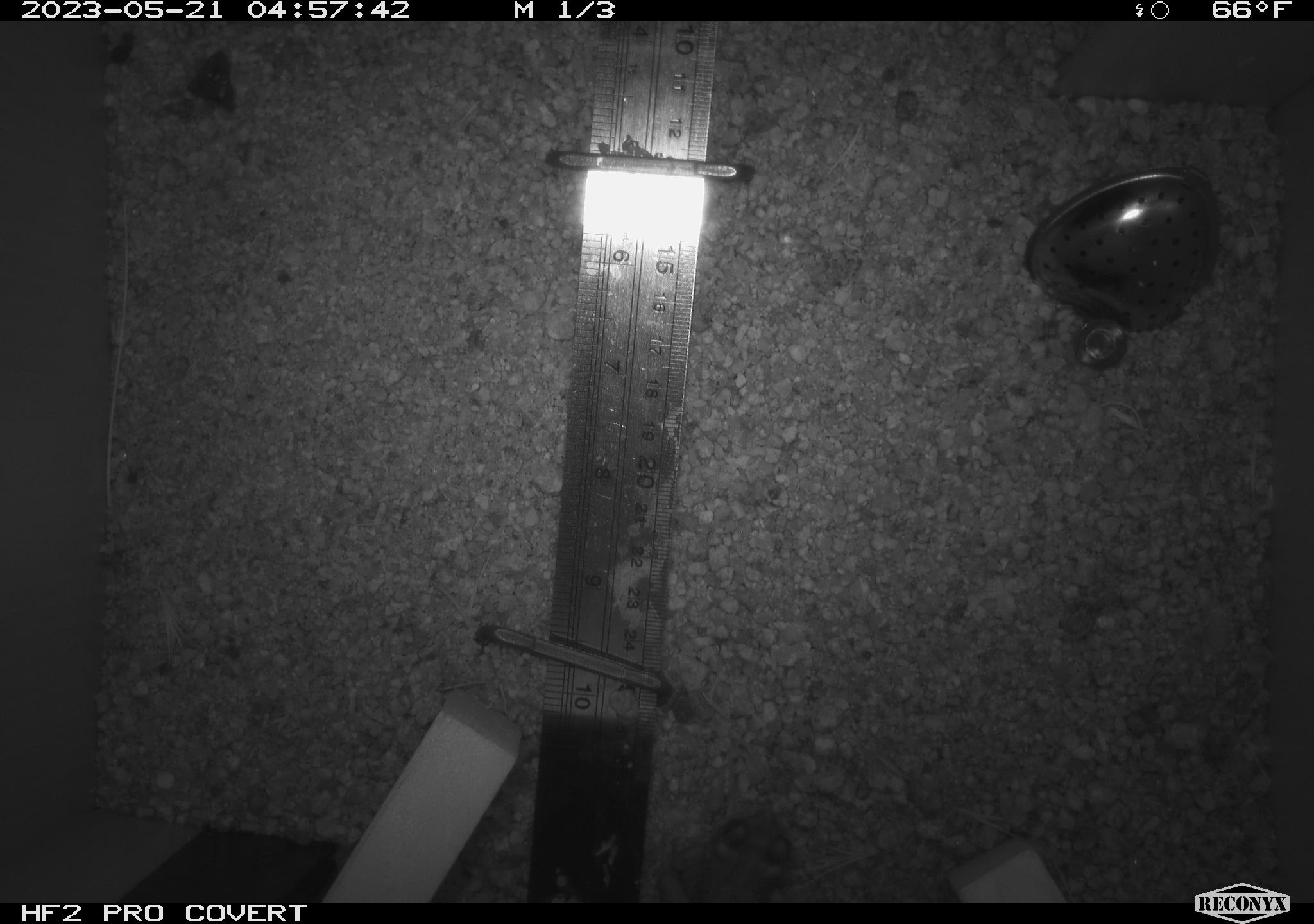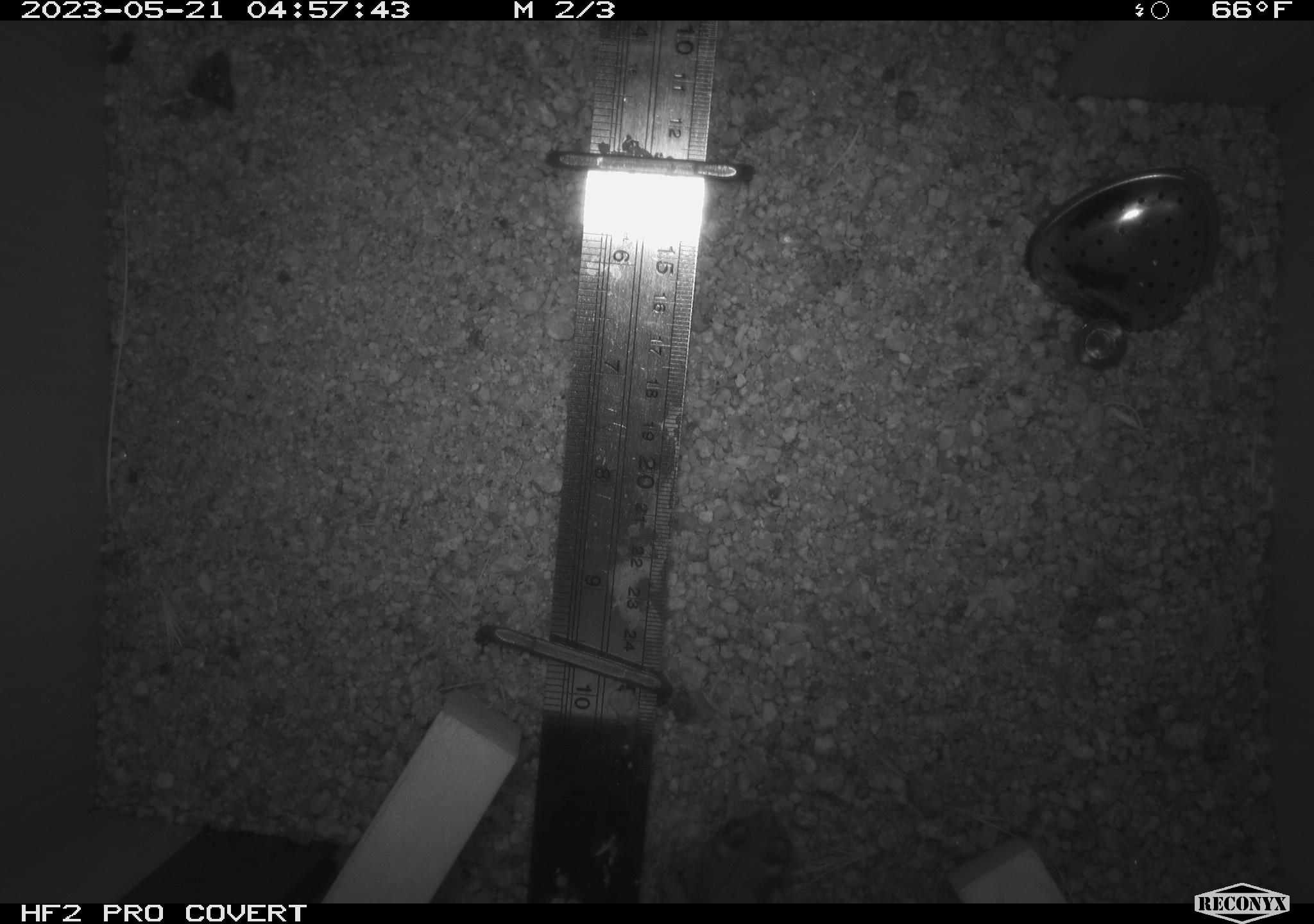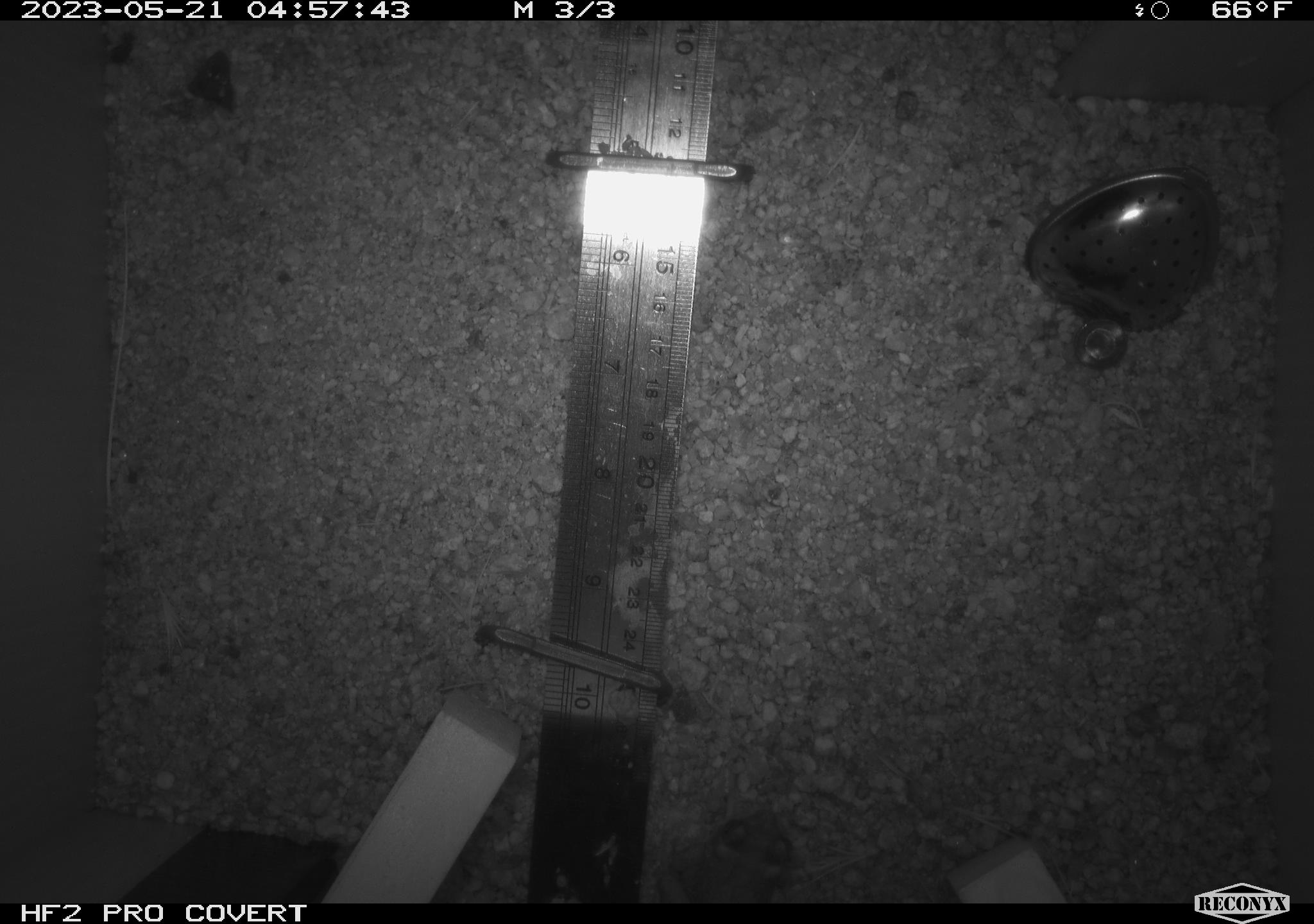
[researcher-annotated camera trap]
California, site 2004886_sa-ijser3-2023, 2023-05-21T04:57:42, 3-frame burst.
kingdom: Animalia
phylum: Chordata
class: Amphibia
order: Anura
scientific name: Anura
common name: frogs